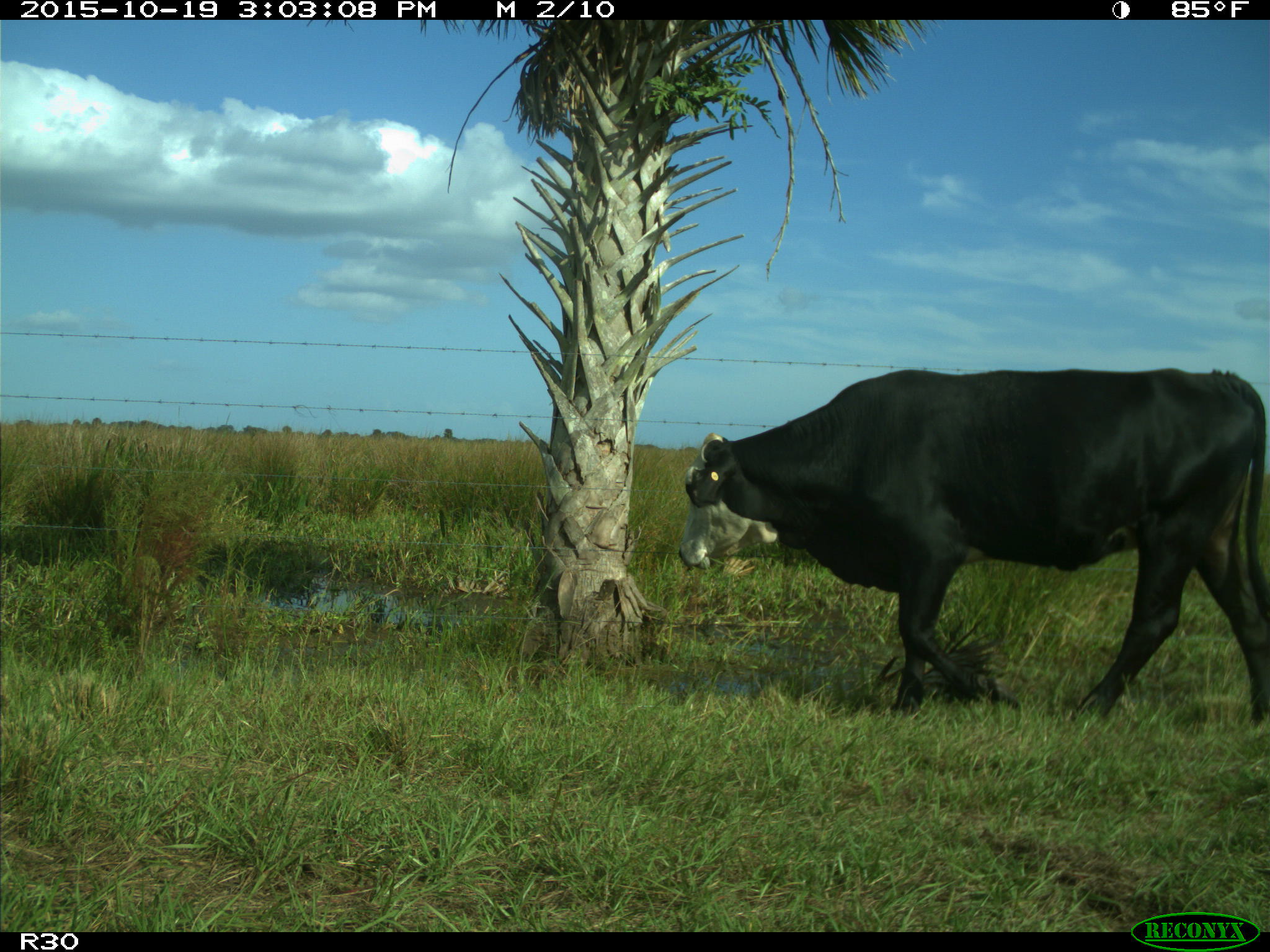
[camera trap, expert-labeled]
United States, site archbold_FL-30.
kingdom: Animalia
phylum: Chordata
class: Mammalia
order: Artiodactyla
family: Bovidae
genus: Bos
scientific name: Bos taurus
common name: domestic cow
Bos taurus (domestic cow).